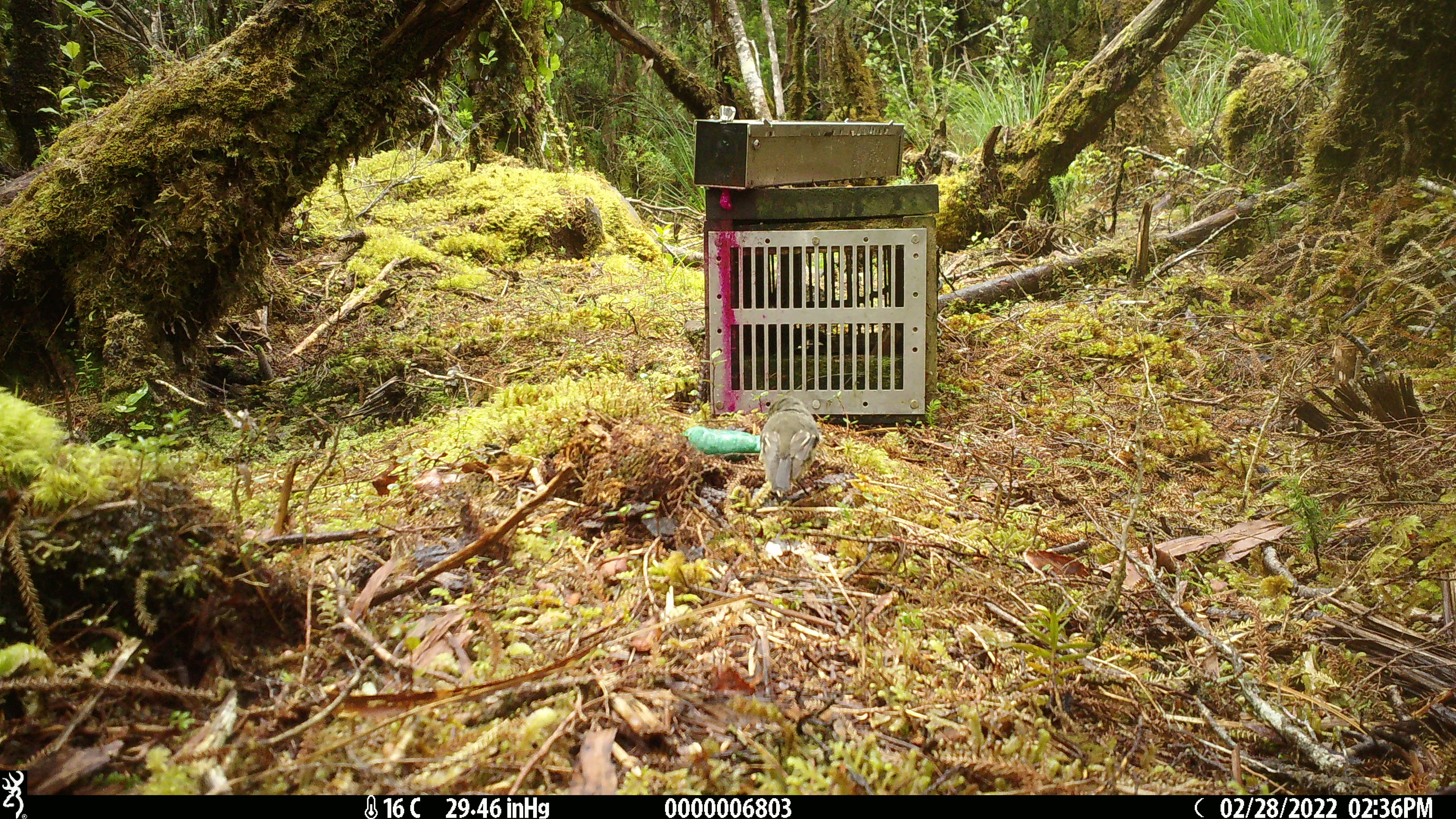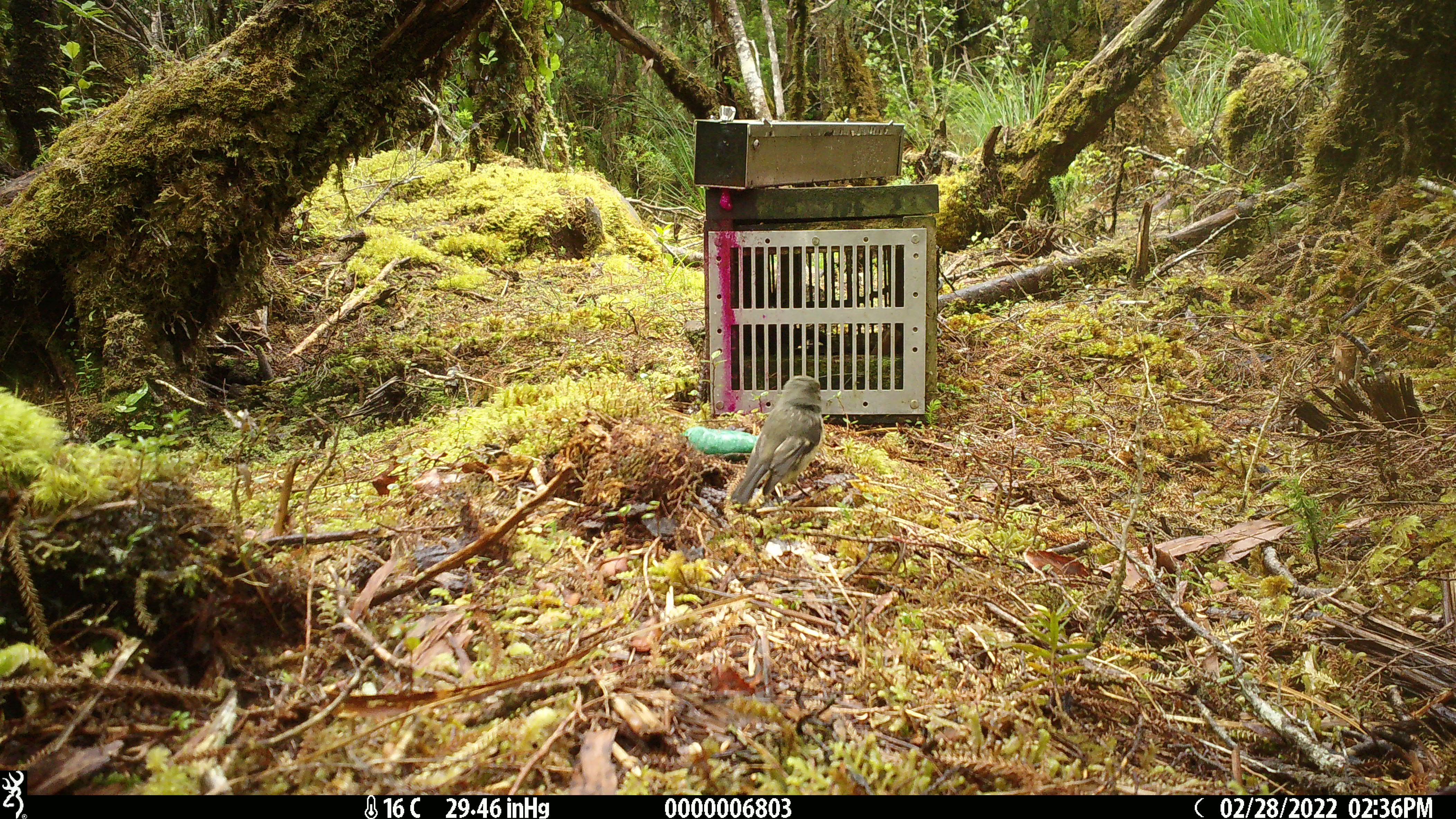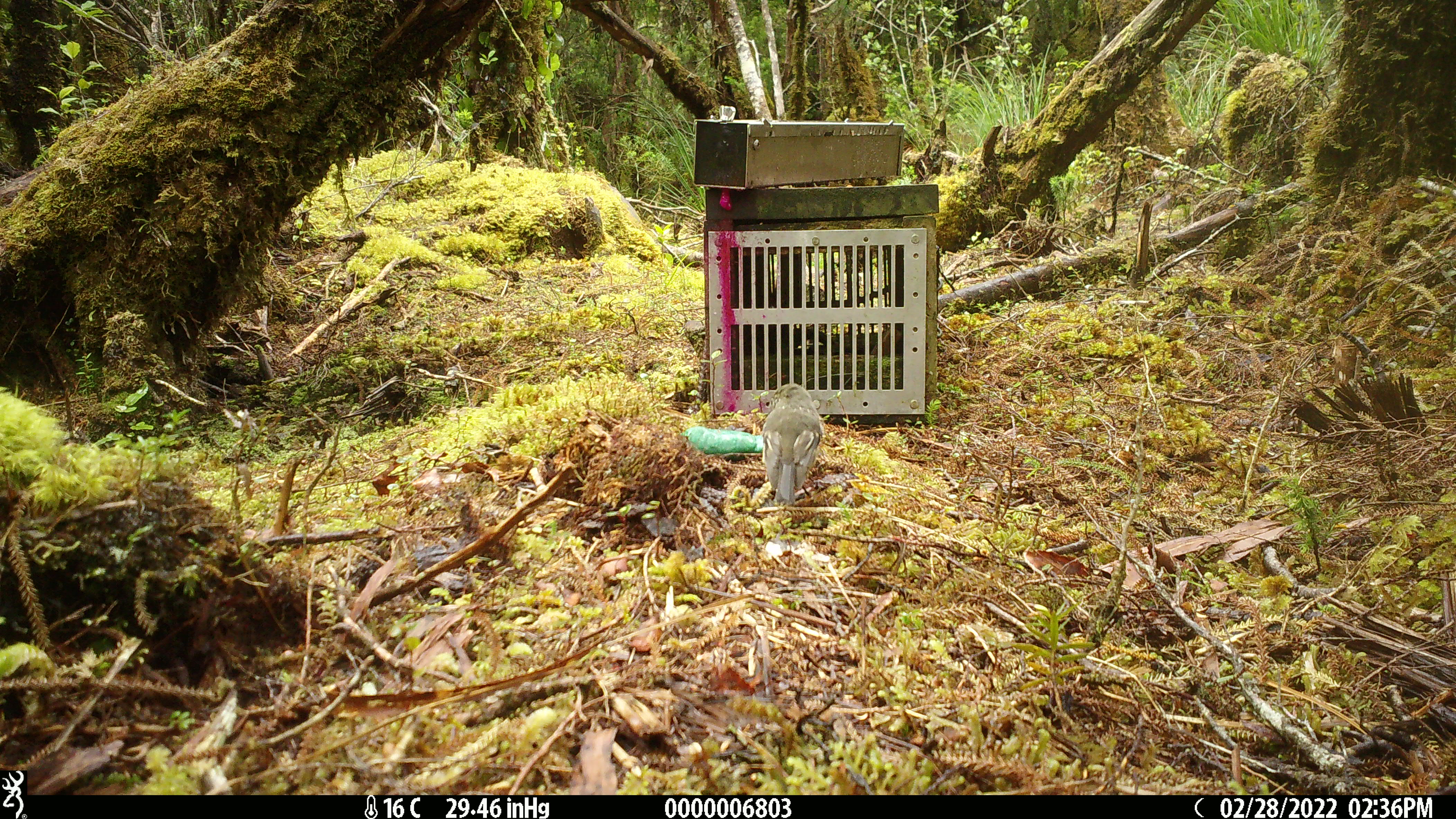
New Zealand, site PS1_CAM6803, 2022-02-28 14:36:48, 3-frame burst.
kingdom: Animalia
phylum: Chordata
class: Aves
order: Passeriformes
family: Petroicidae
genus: Petroica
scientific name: Petroica macrocephala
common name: tomtit